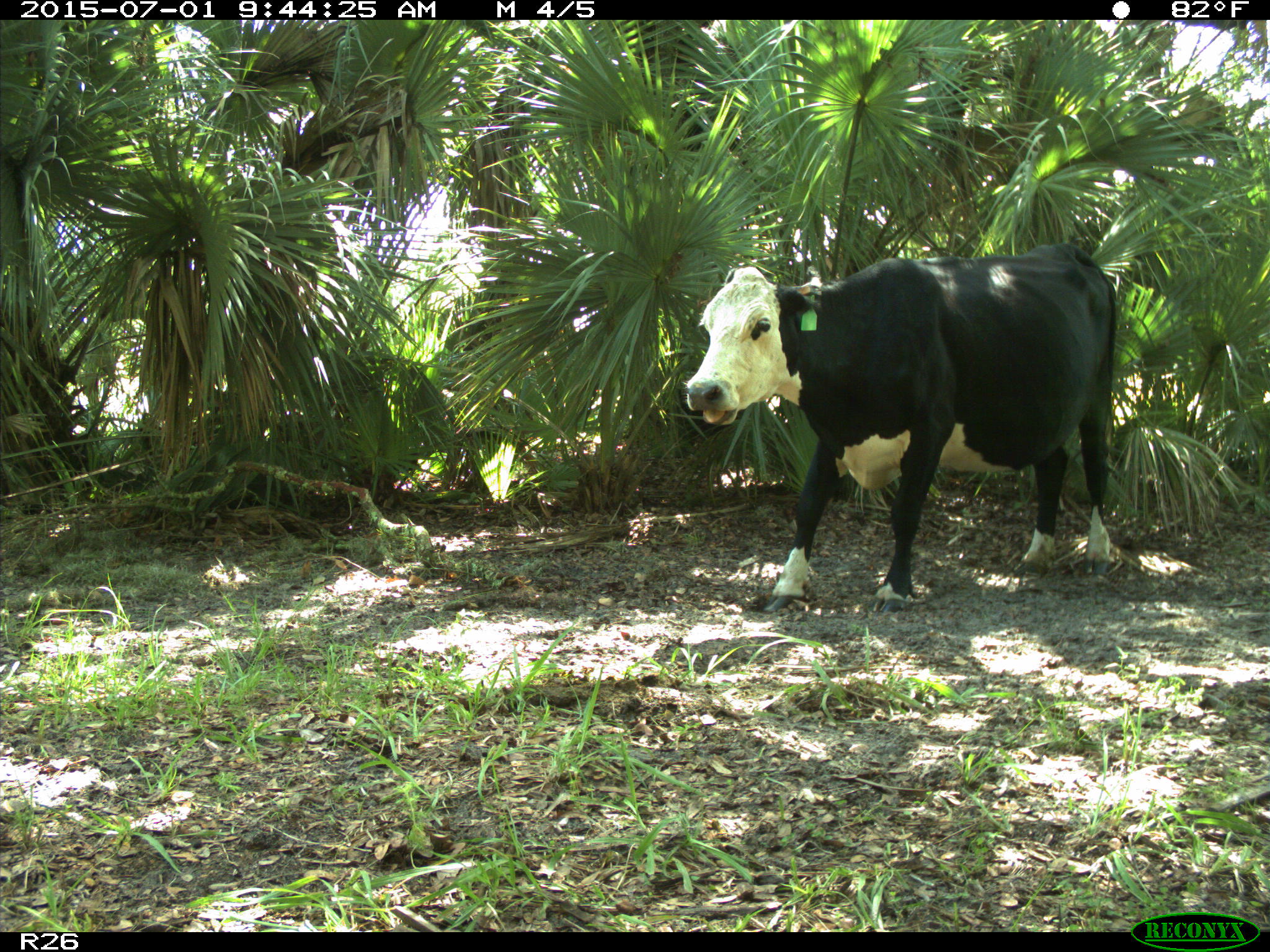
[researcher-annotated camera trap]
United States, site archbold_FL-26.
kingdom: Animalia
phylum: Chordata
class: Mammalia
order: Artiodactyla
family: Bovidae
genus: Bos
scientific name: Bos taurus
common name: domestic cow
Bos taurus (domestic cow).